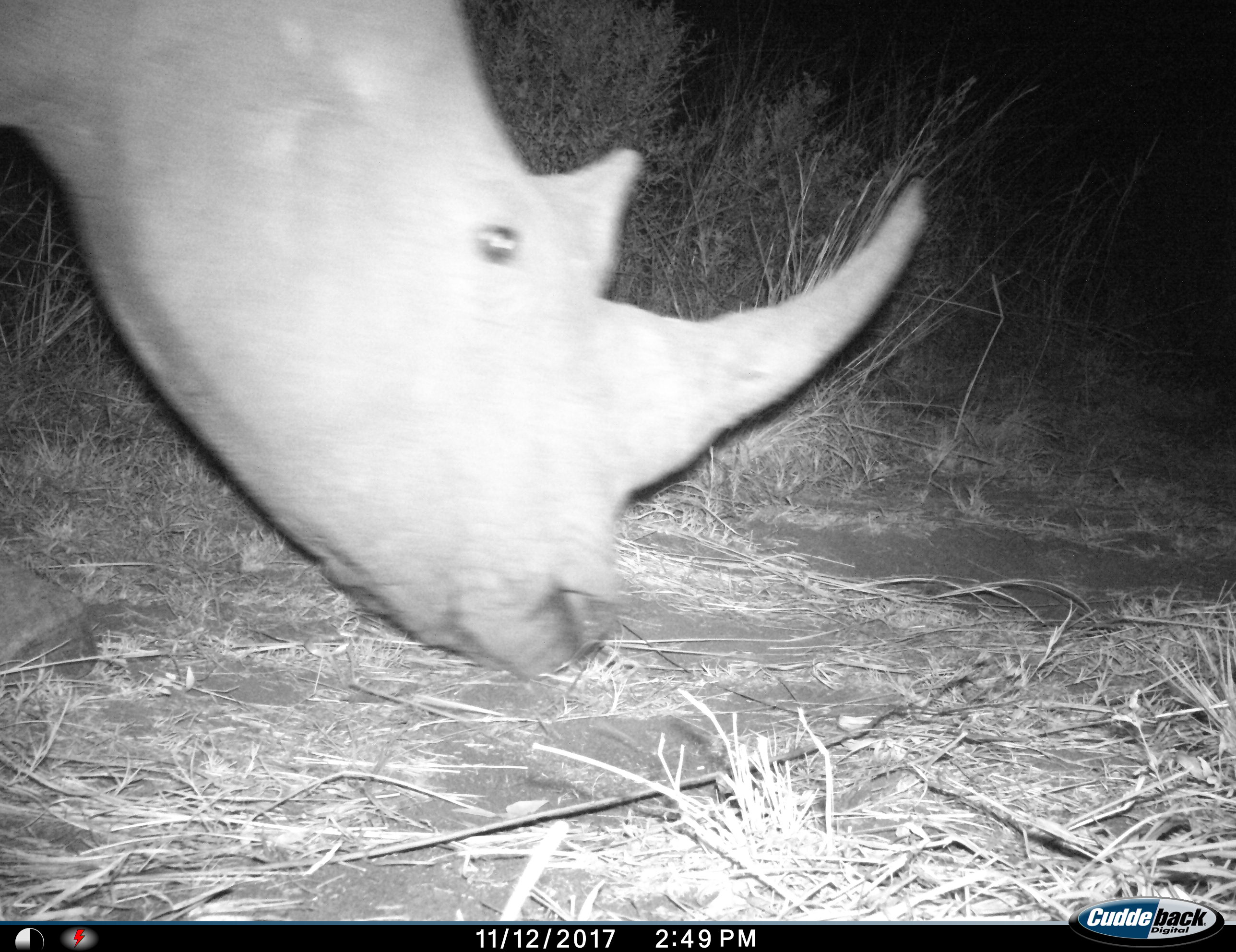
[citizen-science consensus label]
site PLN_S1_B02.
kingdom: Animalia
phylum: Chordata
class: Mammalia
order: Perissodactyla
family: Rhinocerotidae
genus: Ceratotherium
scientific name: Ceratotherium simum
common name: white rhinoceros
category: rhinoceroswhite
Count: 1.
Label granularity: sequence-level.